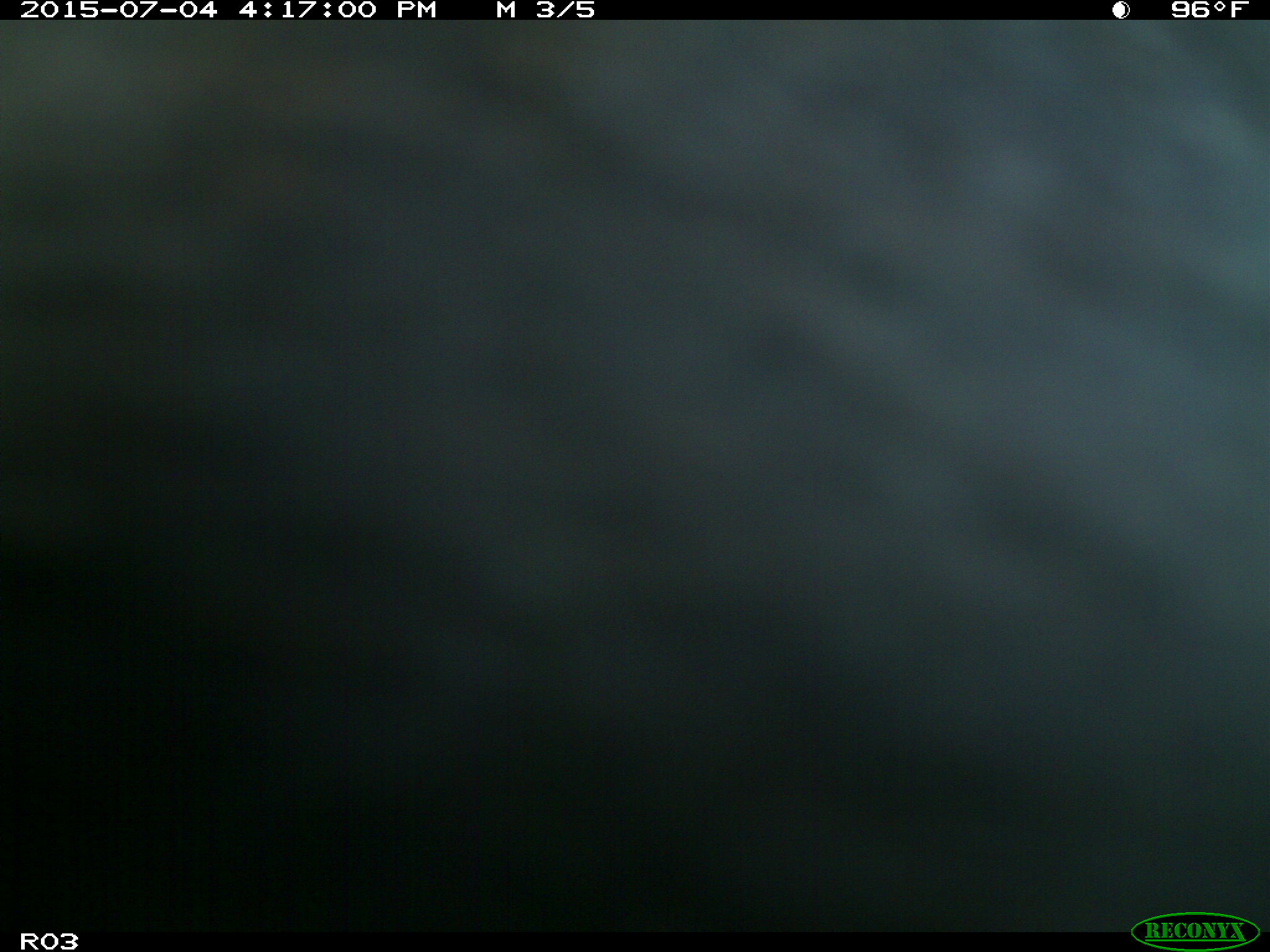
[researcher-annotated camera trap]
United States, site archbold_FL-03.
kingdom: Animalia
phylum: Chordata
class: Mammalia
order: Artiodactyla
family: Bovidae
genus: Bos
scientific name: Bos taurus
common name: domestic cow